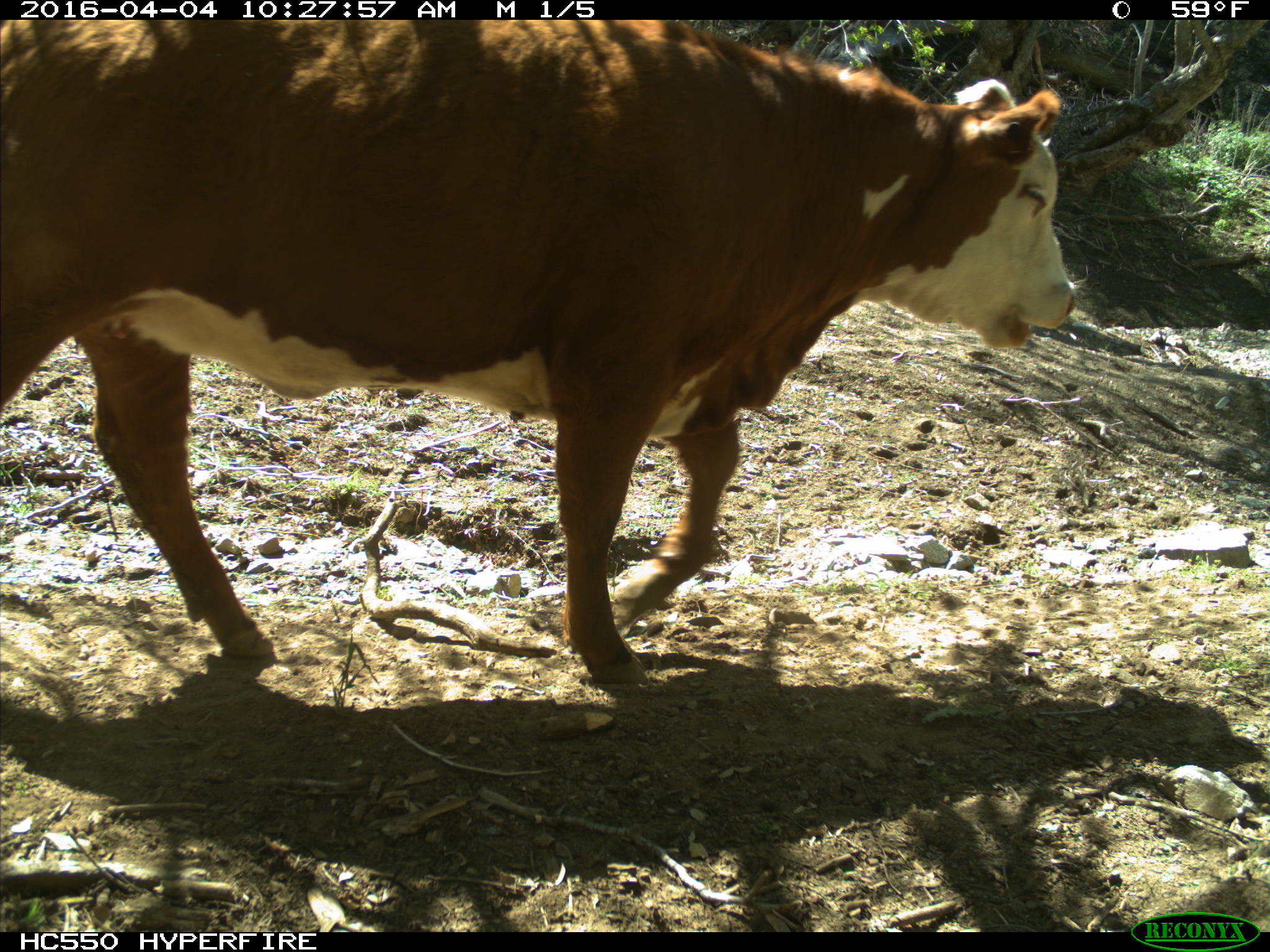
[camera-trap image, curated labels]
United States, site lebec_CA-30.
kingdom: Animalia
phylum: Chordata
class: Mammalia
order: Artiodactyla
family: Bovidae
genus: Bos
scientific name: Bos taurus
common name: domestic cow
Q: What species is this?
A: Bos taurus (domestic cow).